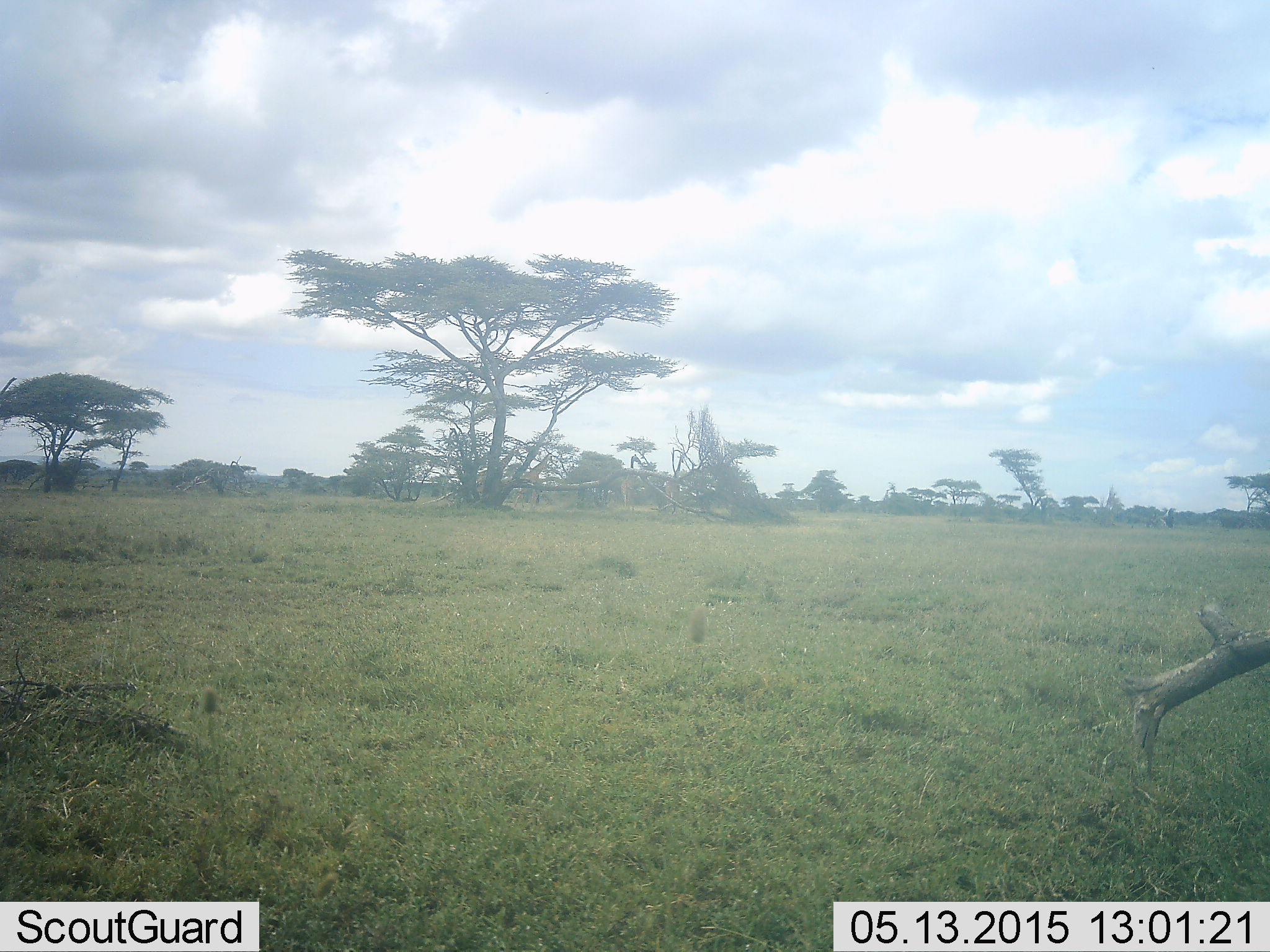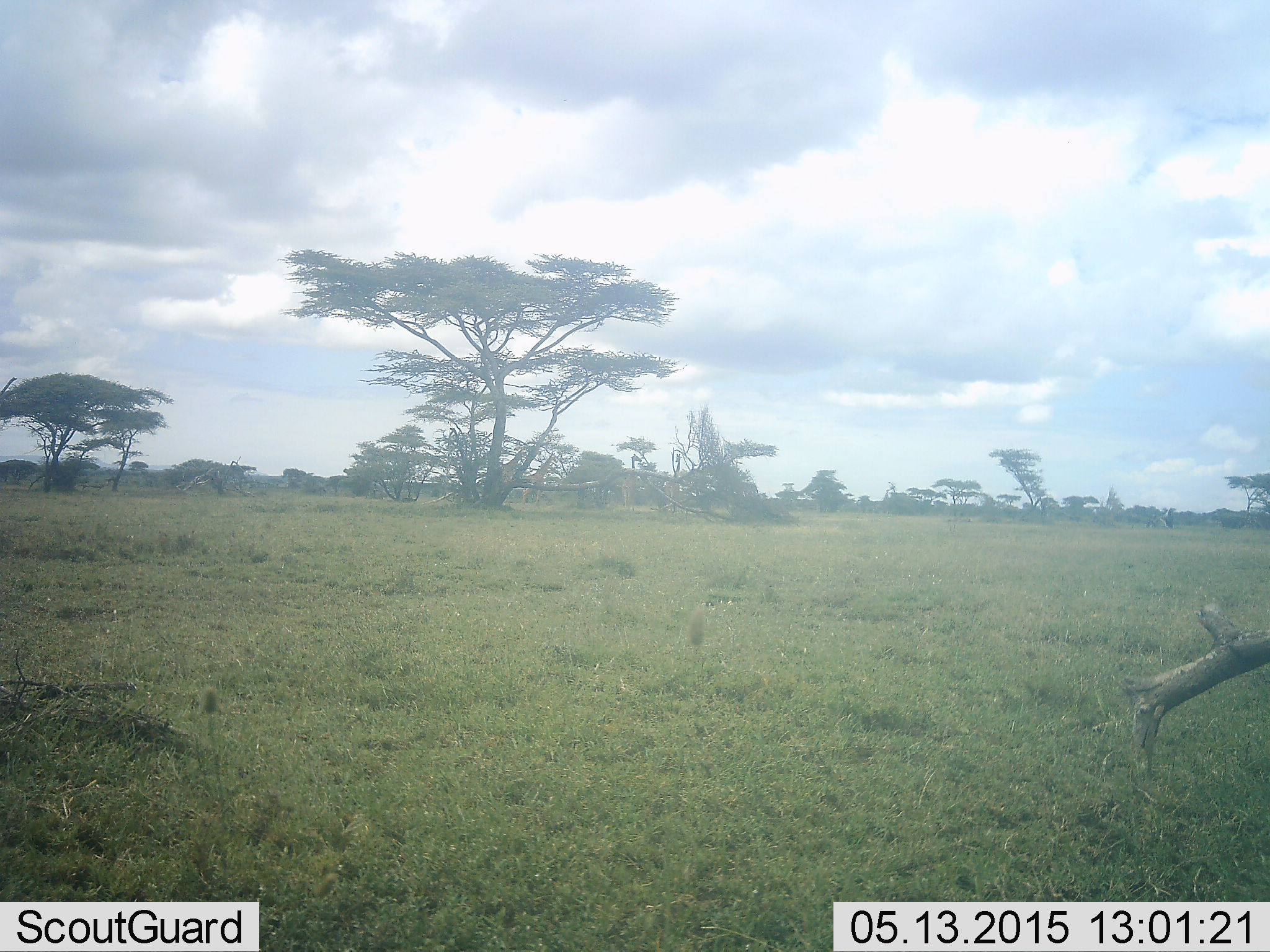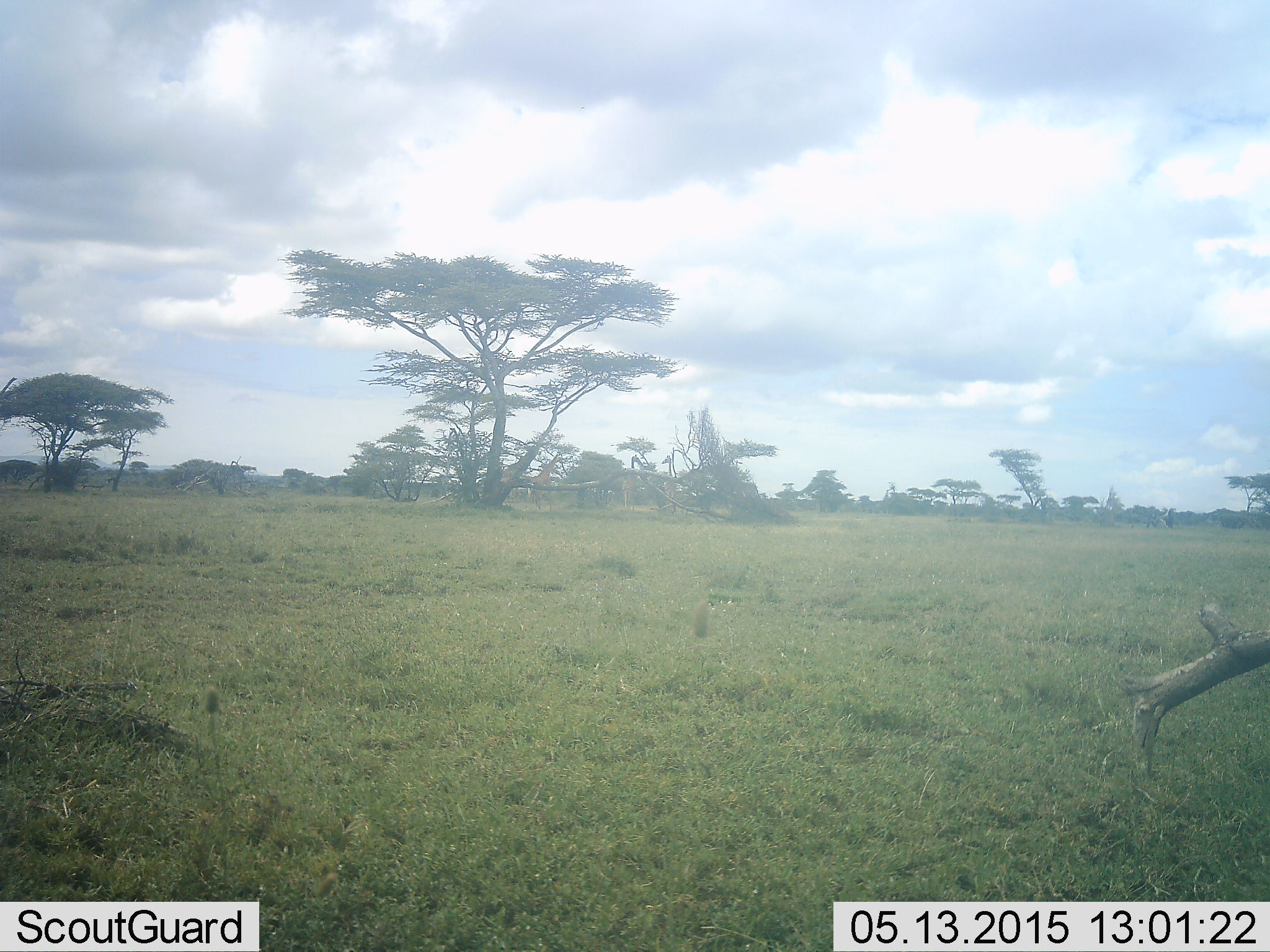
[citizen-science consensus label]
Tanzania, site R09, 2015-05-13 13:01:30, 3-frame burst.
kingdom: Animalia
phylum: Chordata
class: Mammalia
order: Artiodactyla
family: Giraffidae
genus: Giraffa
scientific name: Giraffa camelopardalis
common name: giraffe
Giraffe (Giraffa camelopardalis), count 4. Behavior (volunteer vote fractions): standing 70%, resting 0%, moving 90%, interacting 10%. Young present (vote fraction): 0%. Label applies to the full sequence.